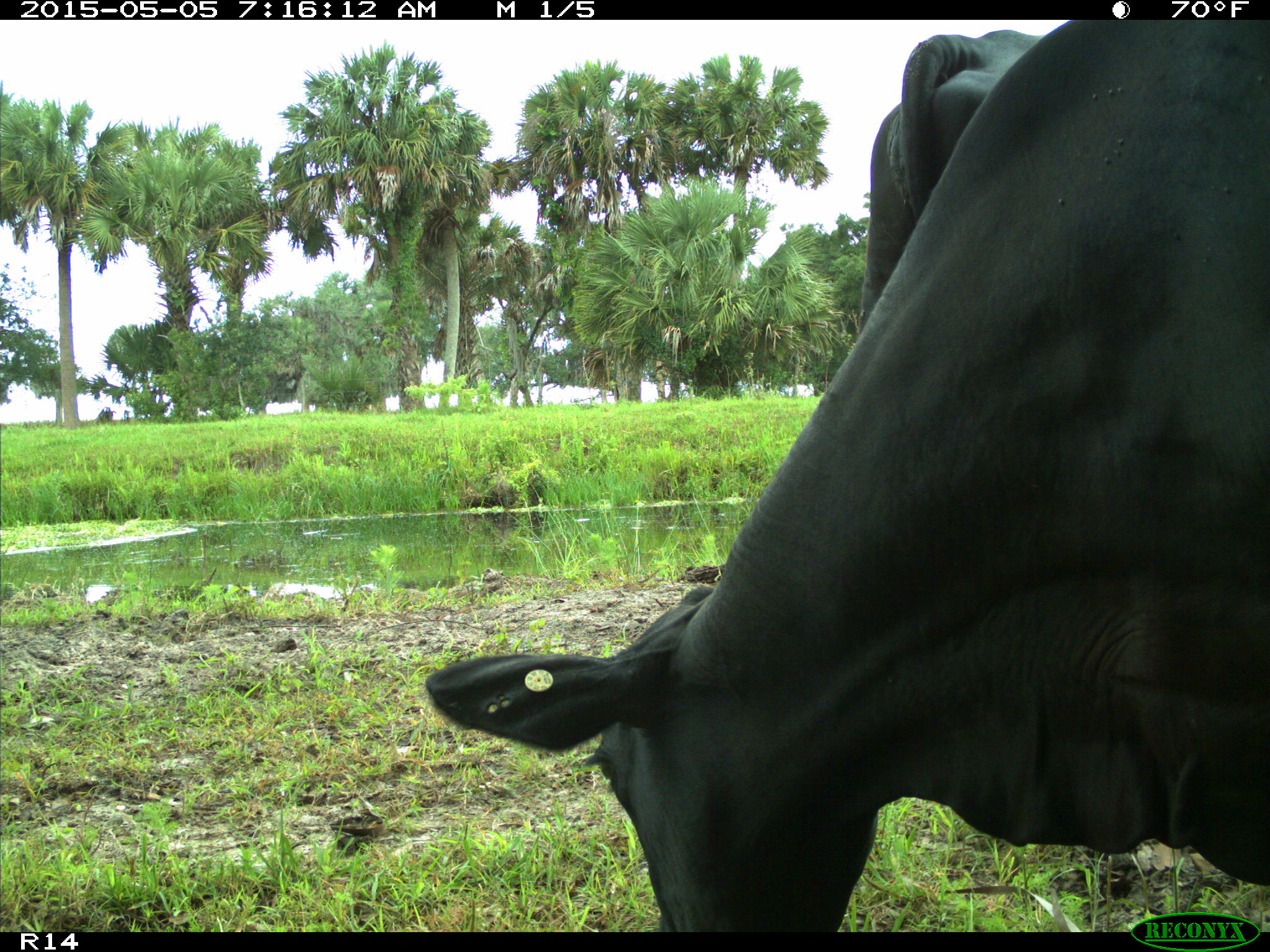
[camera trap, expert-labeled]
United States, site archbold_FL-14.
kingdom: Animalia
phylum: Chordata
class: Mammalia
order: Artiodactyla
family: Bovidae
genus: Bos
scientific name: Bos taurus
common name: domestic cow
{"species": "Bos taurus (domestic cow)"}